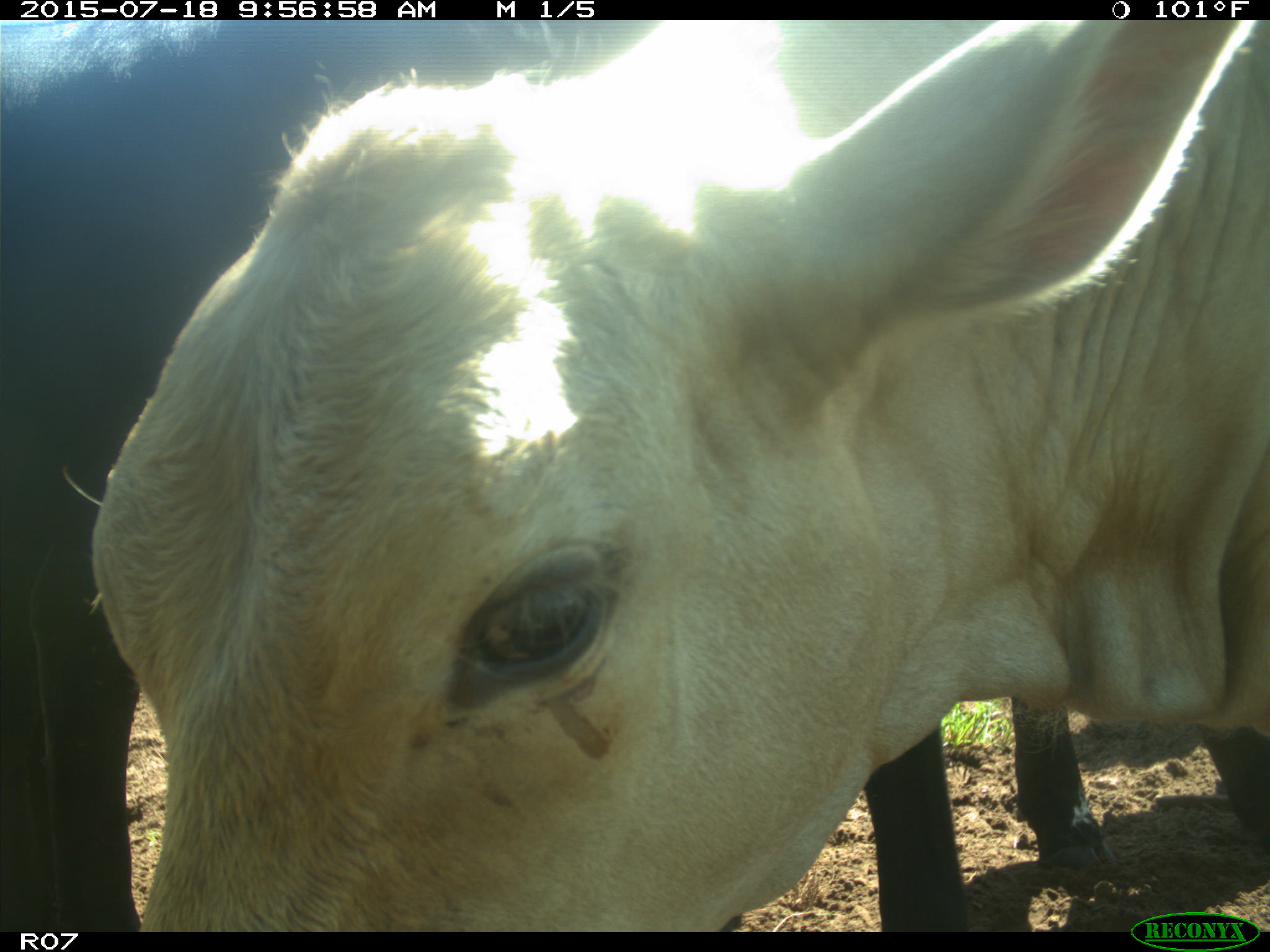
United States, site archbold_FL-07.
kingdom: Animalia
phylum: Chordata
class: Mammalia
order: Artiodactyla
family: Bovidae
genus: Bos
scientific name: Bos taurus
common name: domestic cow